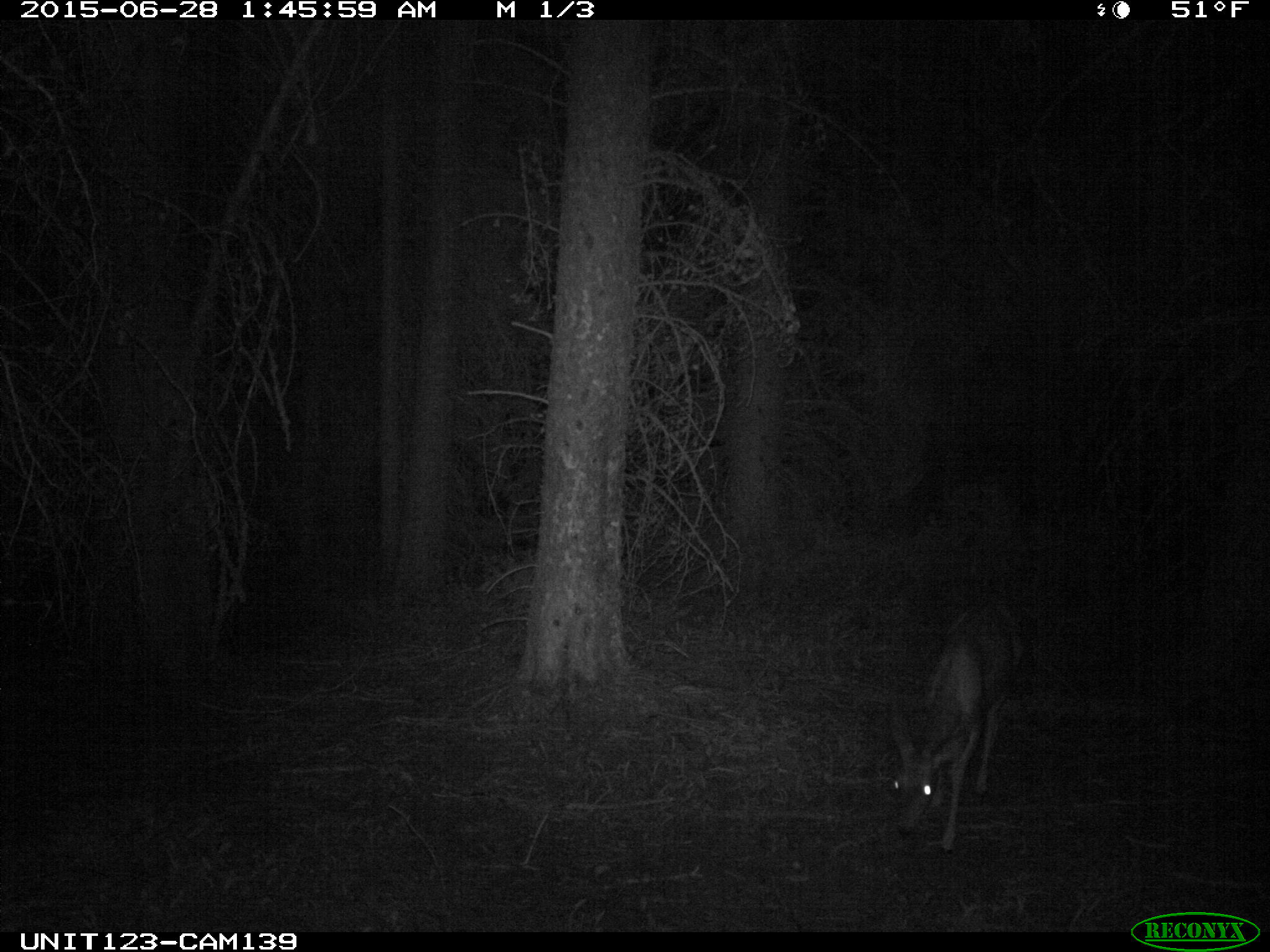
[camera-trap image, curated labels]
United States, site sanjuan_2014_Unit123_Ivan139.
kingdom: Animalia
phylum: Chordata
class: Mammalia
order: Artiodactyla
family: Cervidae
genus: Odocoileus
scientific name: Odocoileus hemionus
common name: mule deer